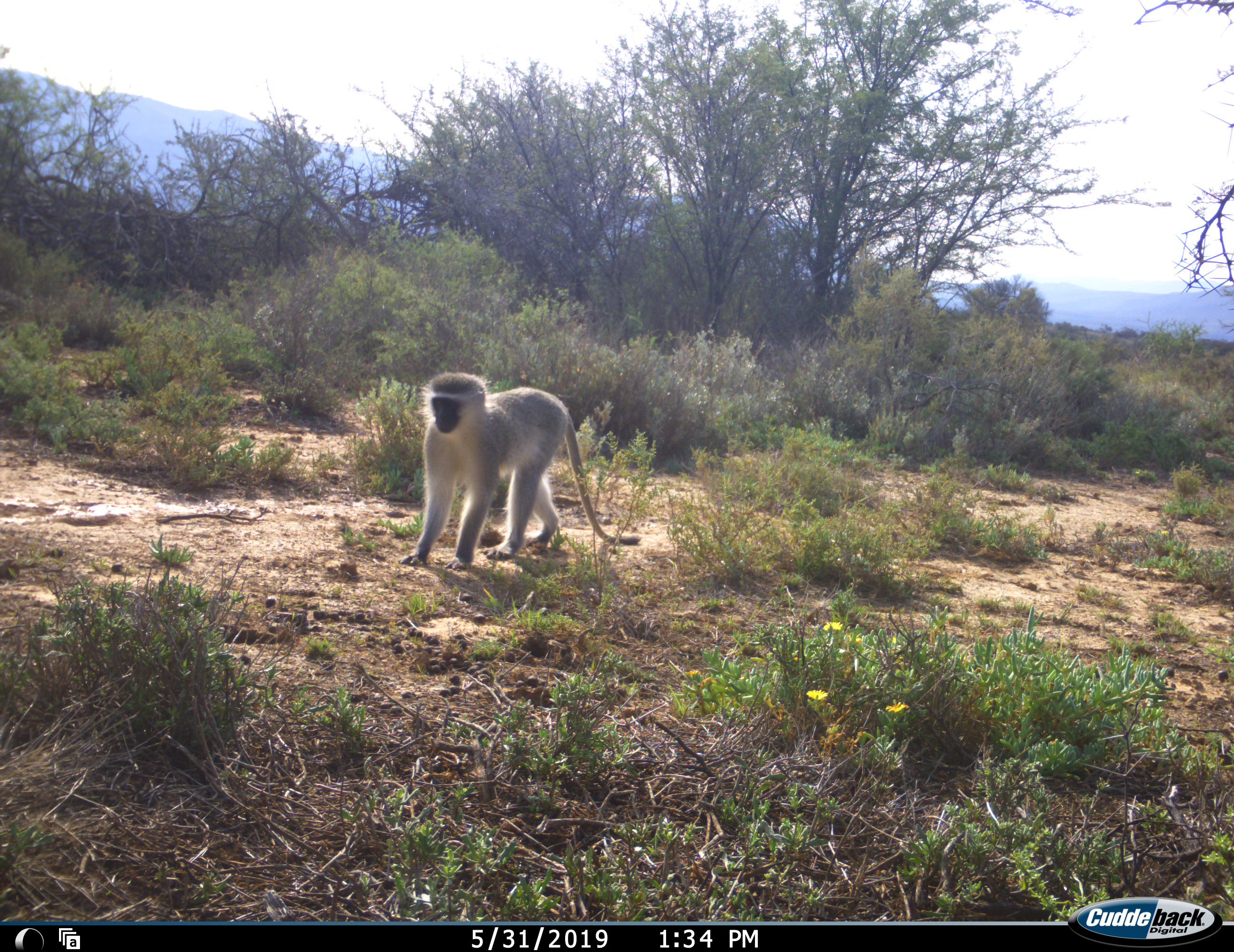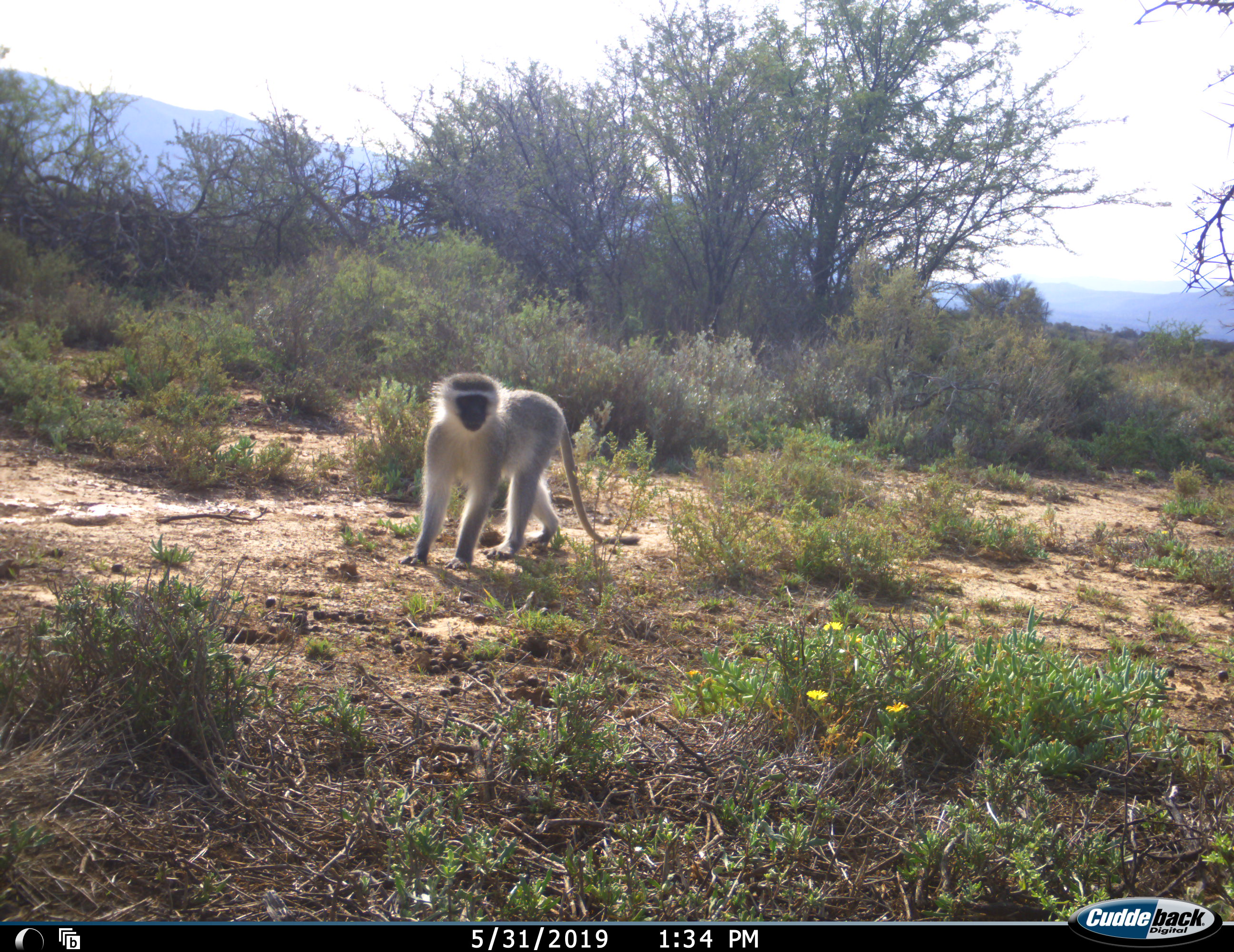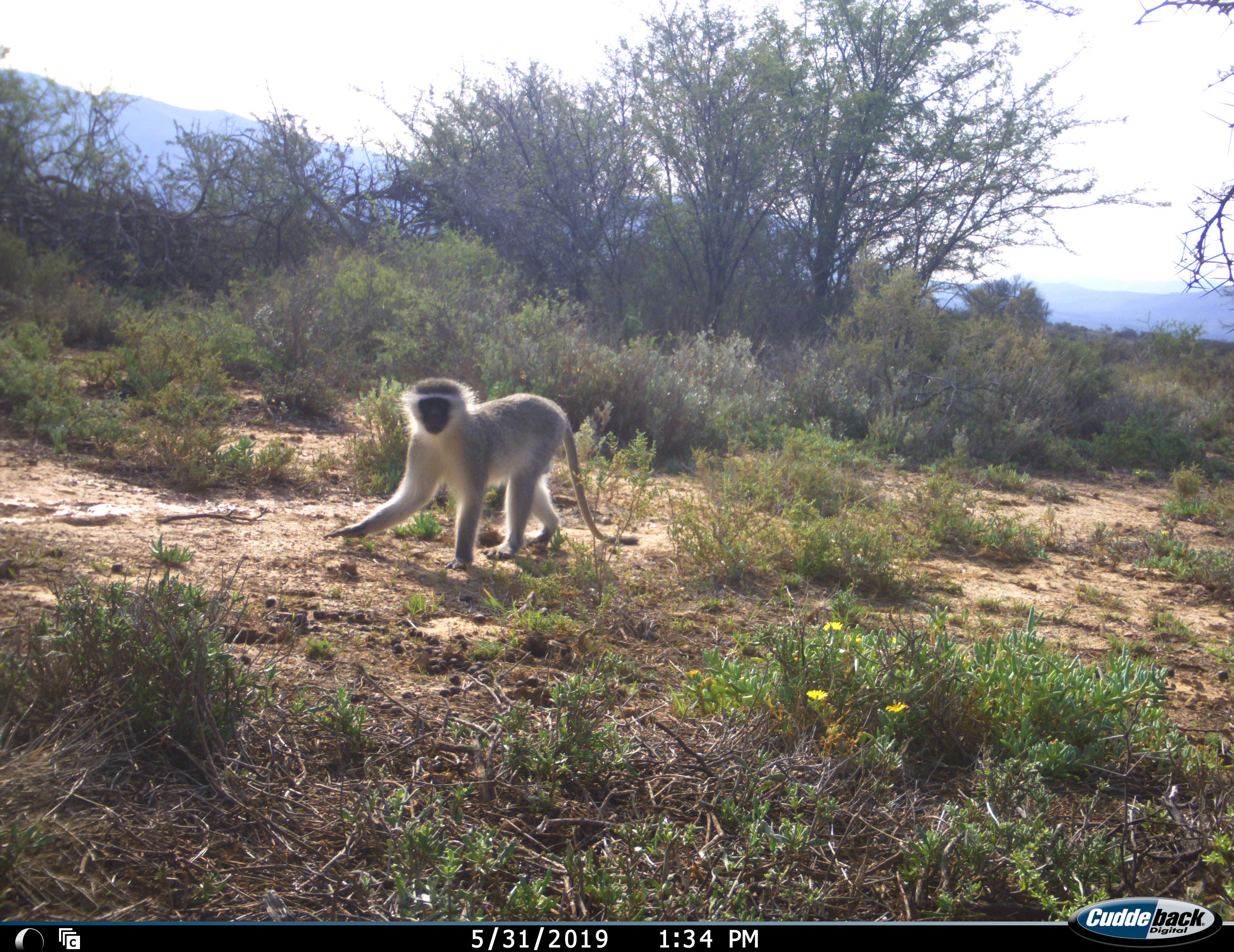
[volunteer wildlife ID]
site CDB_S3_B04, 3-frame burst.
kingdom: Animalia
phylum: Chordata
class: Mammalia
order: Primates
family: Cercopithecidae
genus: Chlorocebus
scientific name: Chlorocebus pygerythrus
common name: vervet monkey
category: monkeyvervet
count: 1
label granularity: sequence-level